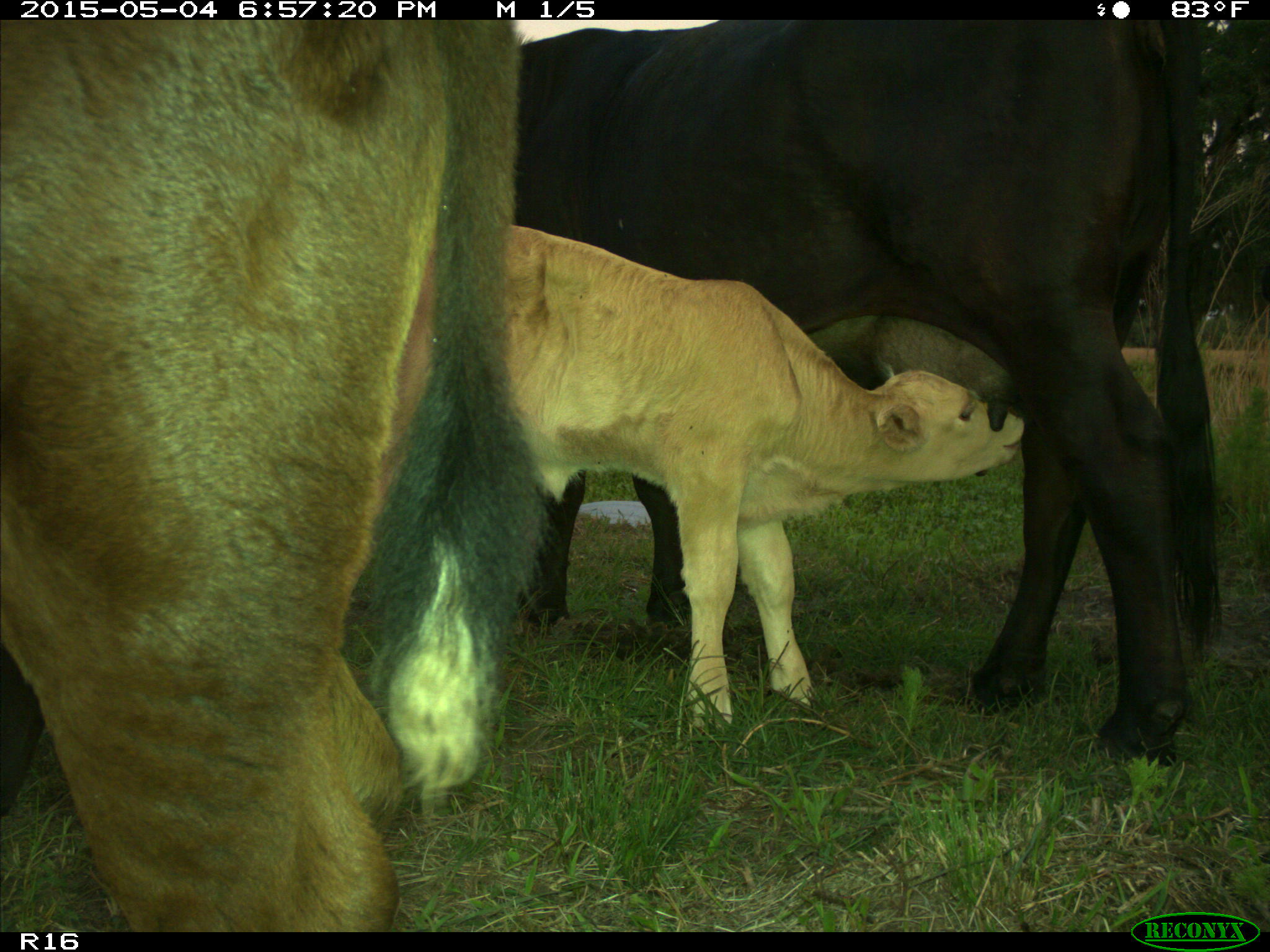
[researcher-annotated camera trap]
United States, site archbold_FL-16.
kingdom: Animalia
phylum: Chordata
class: Mammalia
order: Artiodactyla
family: Bovidae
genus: Bos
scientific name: Bos taurus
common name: domestic cow